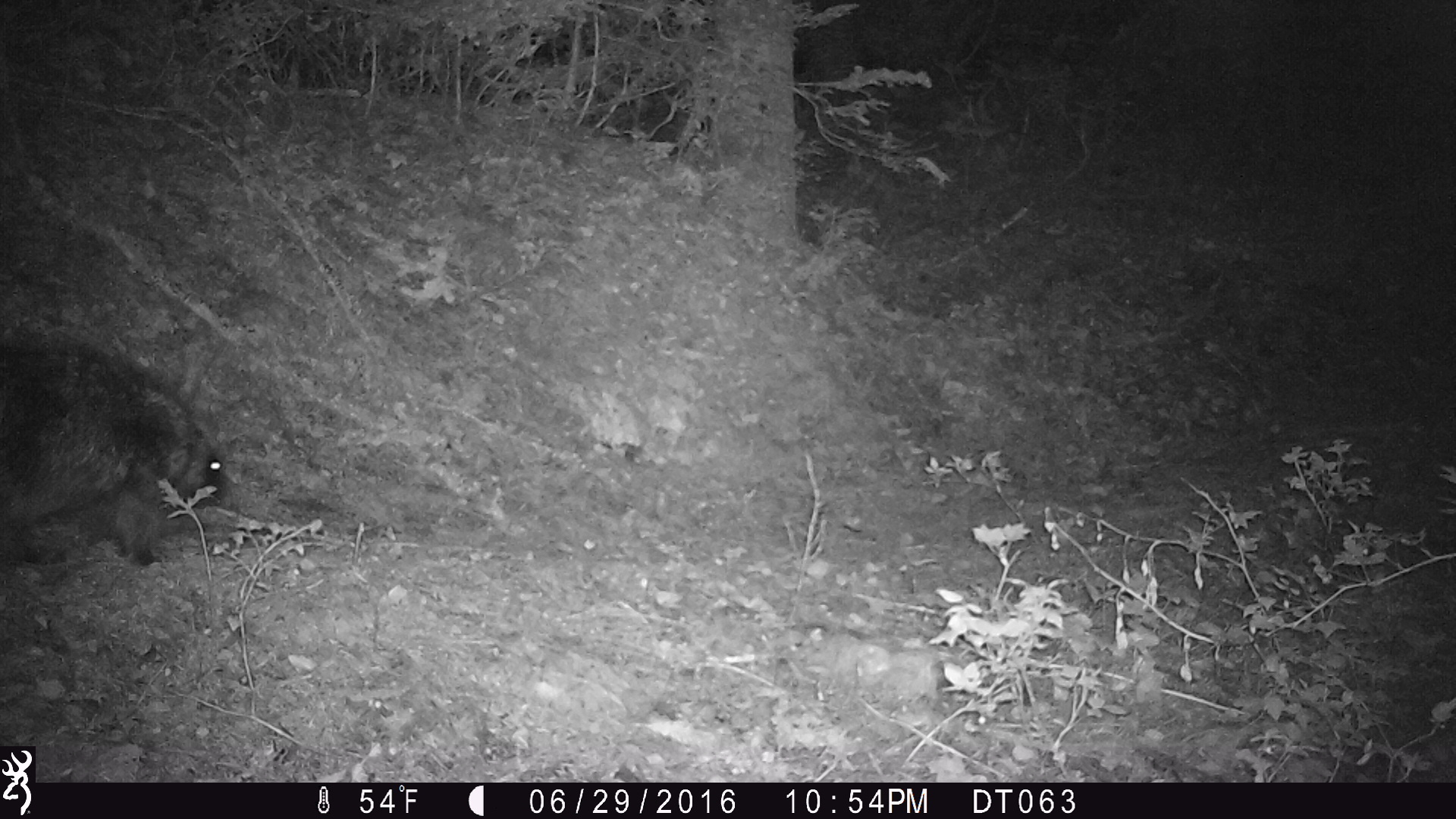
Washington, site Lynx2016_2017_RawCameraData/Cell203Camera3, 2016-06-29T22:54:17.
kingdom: Animalia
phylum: Chordata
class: Mammalia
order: Rodentia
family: Erethizontidae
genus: Erethizon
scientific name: Erethizon dorsatum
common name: north american porcupine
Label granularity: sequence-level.